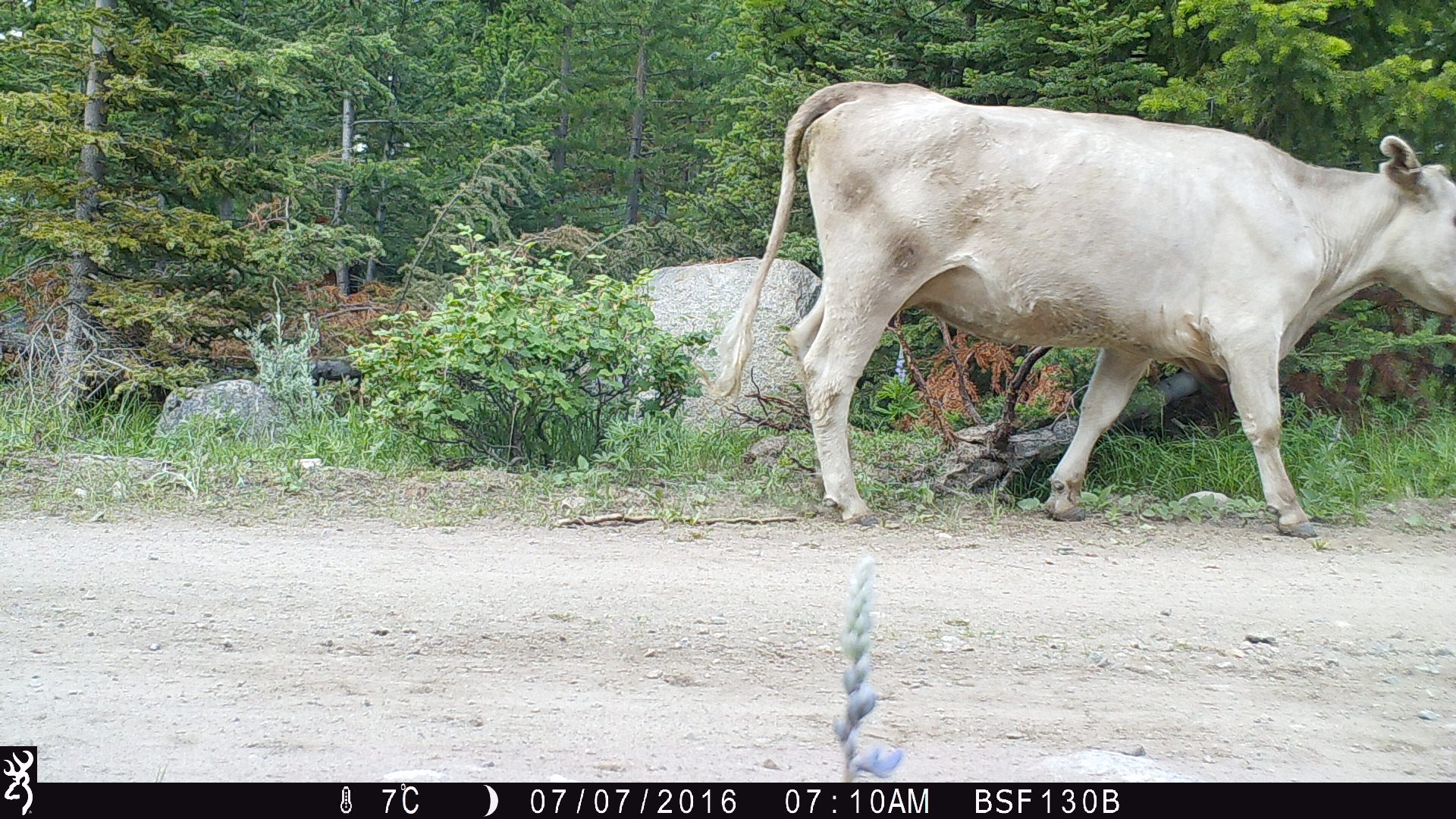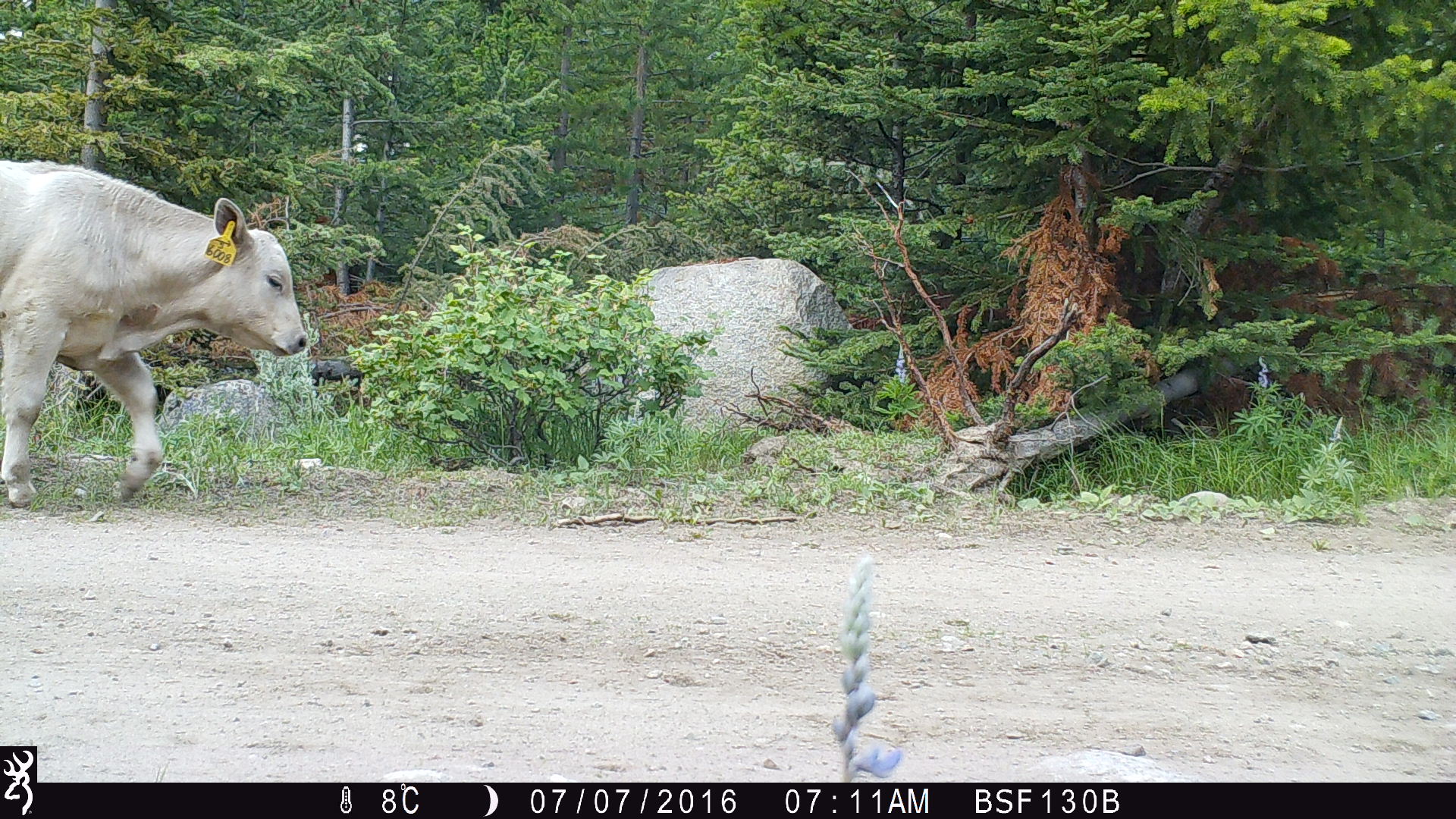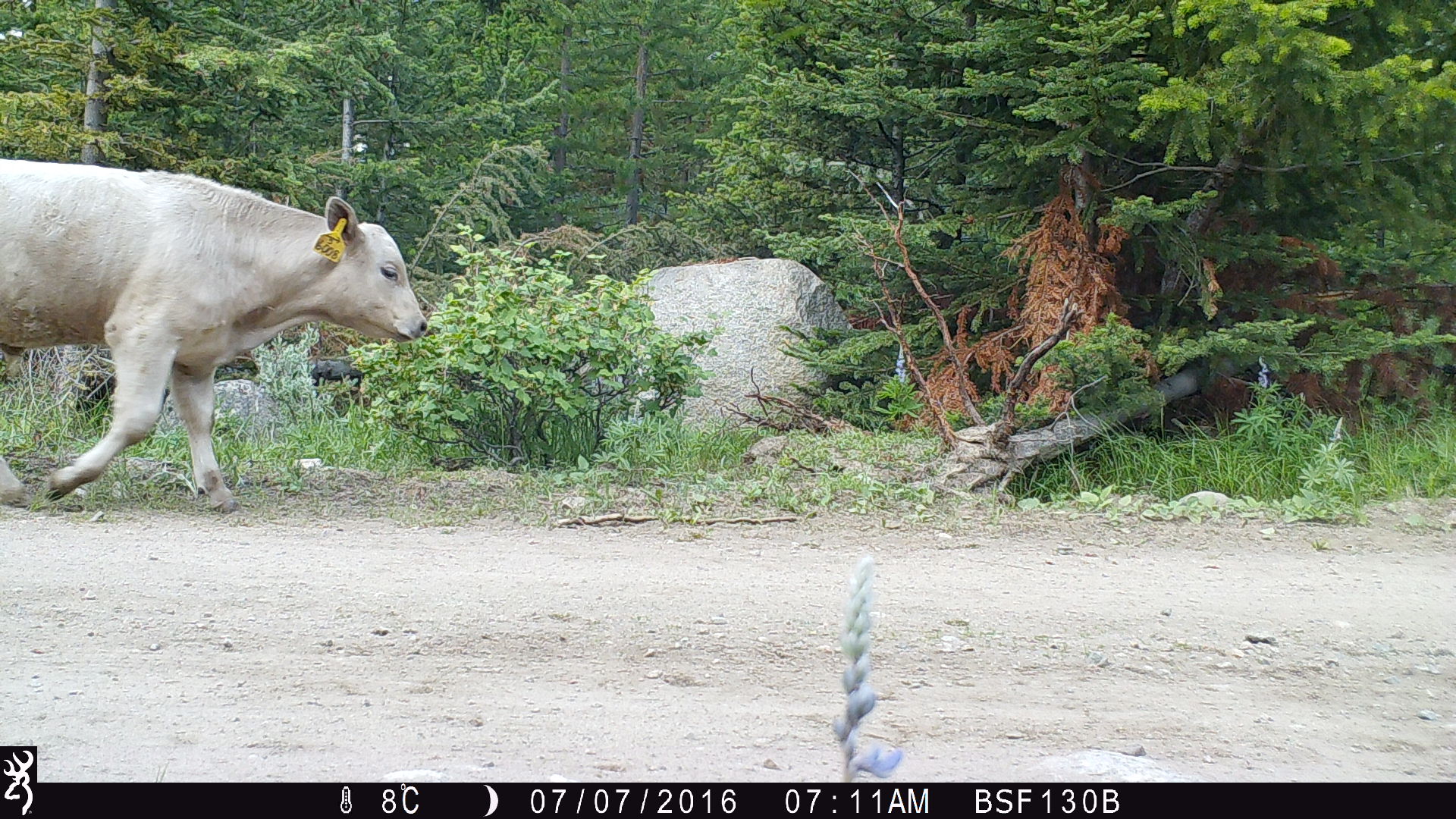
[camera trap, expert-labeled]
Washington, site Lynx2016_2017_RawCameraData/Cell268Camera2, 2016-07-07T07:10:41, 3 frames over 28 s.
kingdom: Animalia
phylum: Chordata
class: Mammalia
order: Artiodactyla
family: Bovidae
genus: Bos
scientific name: Bos taurus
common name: domestic cattle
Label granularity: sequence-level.